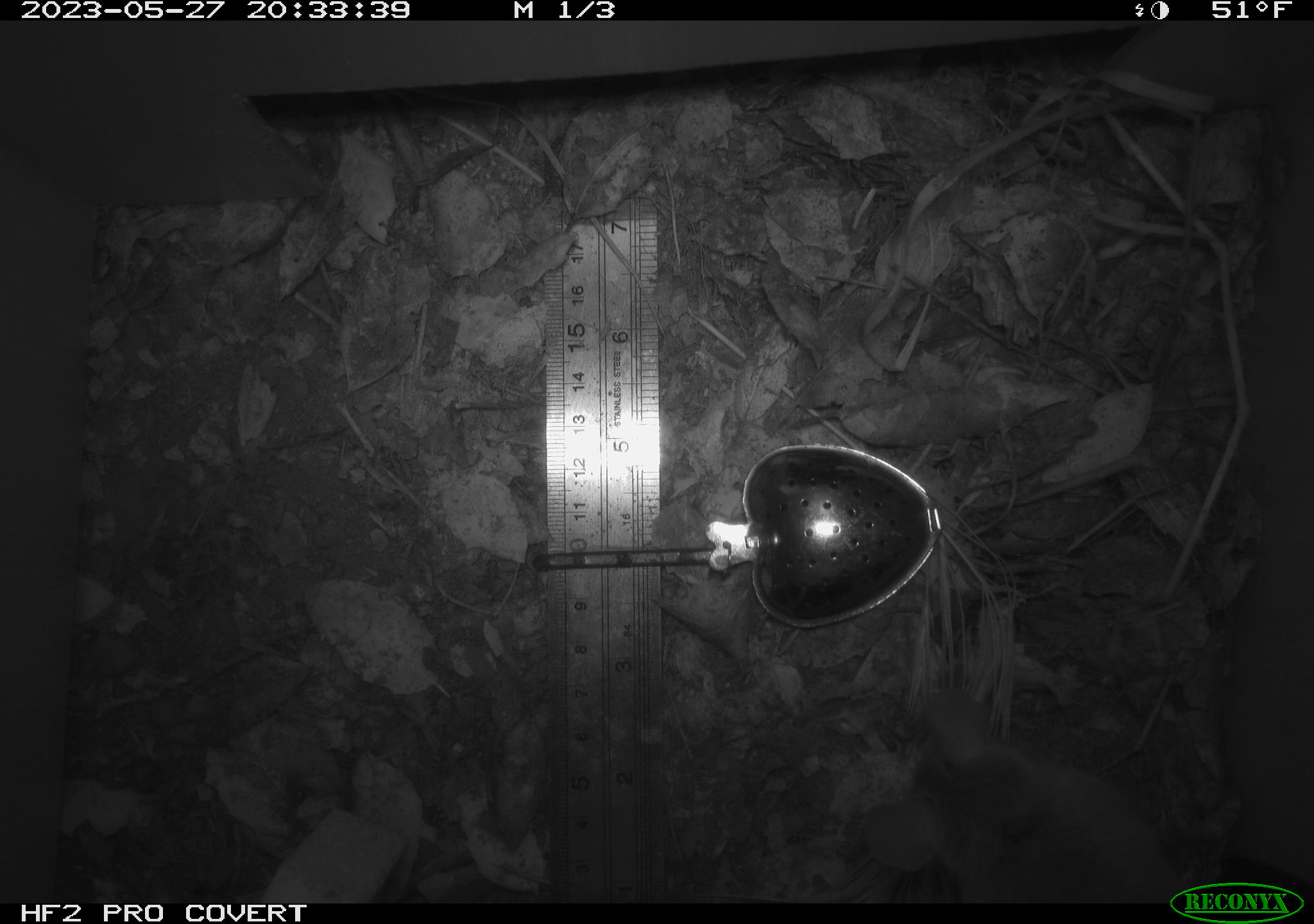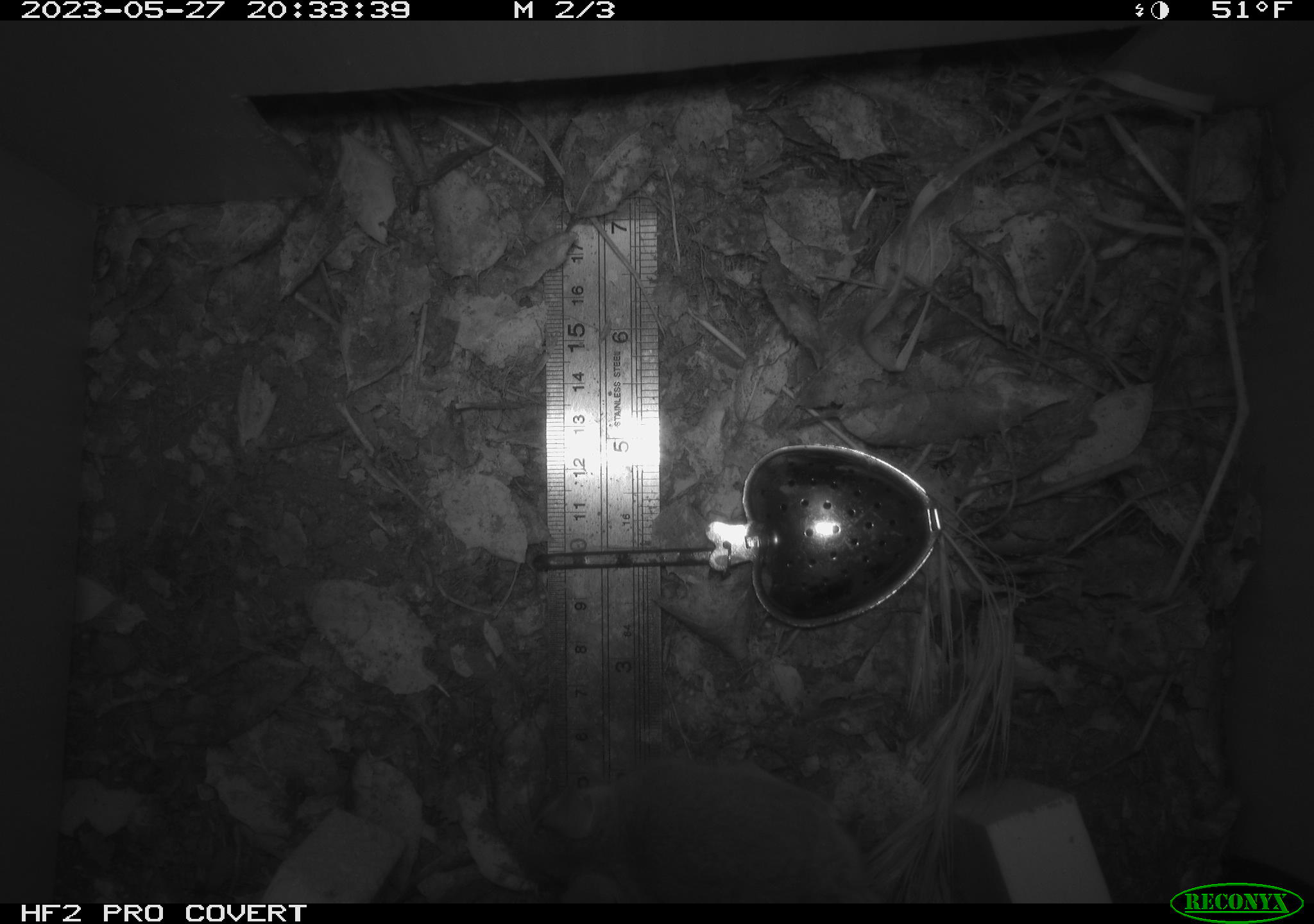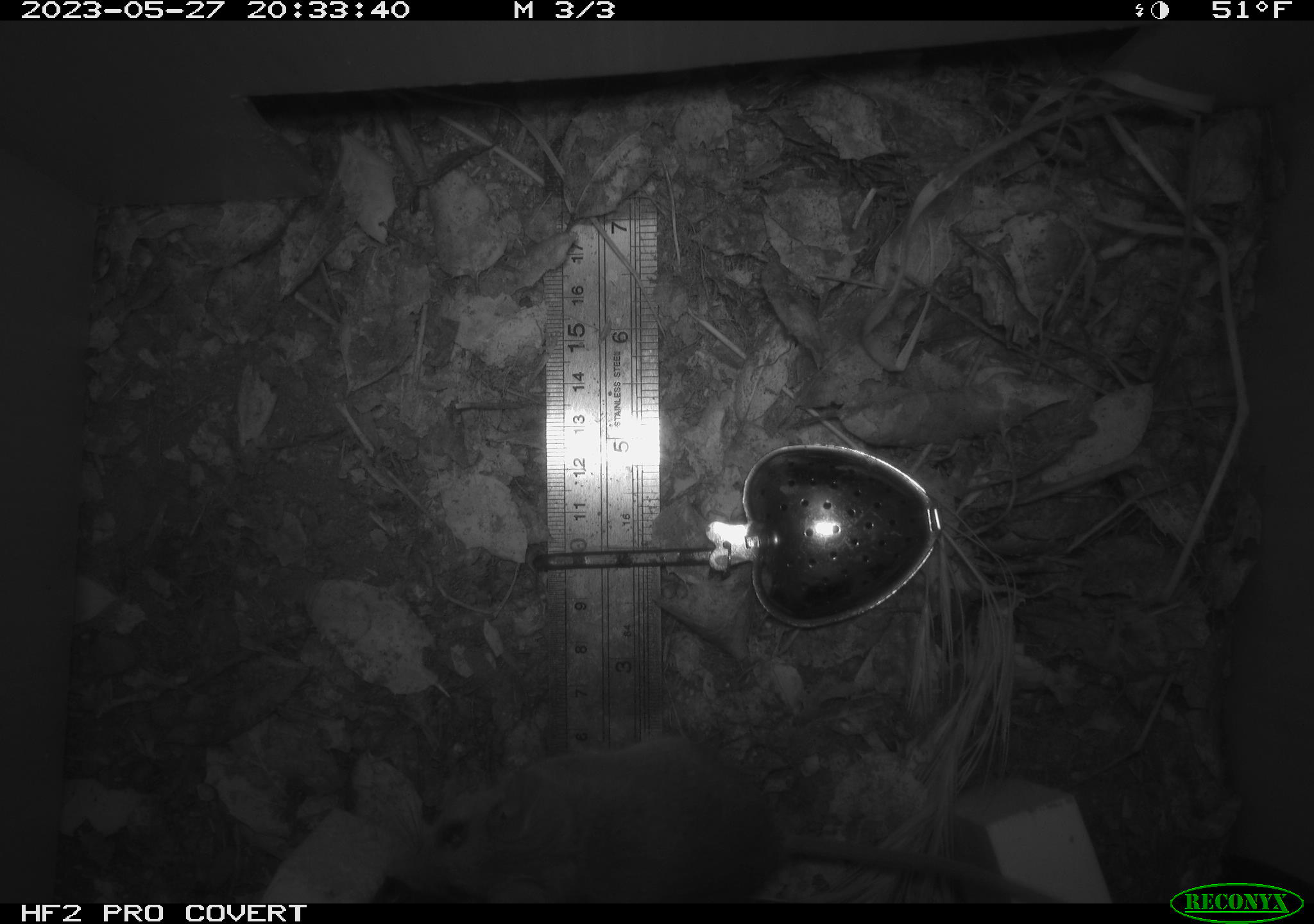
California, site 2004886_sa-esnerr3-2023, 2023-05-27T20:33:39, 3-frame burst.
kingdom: Animalia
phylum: Chordata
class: Mammalia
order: Rodentia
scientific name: Rodentia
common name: mouse species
Mouse species (Rodentia).